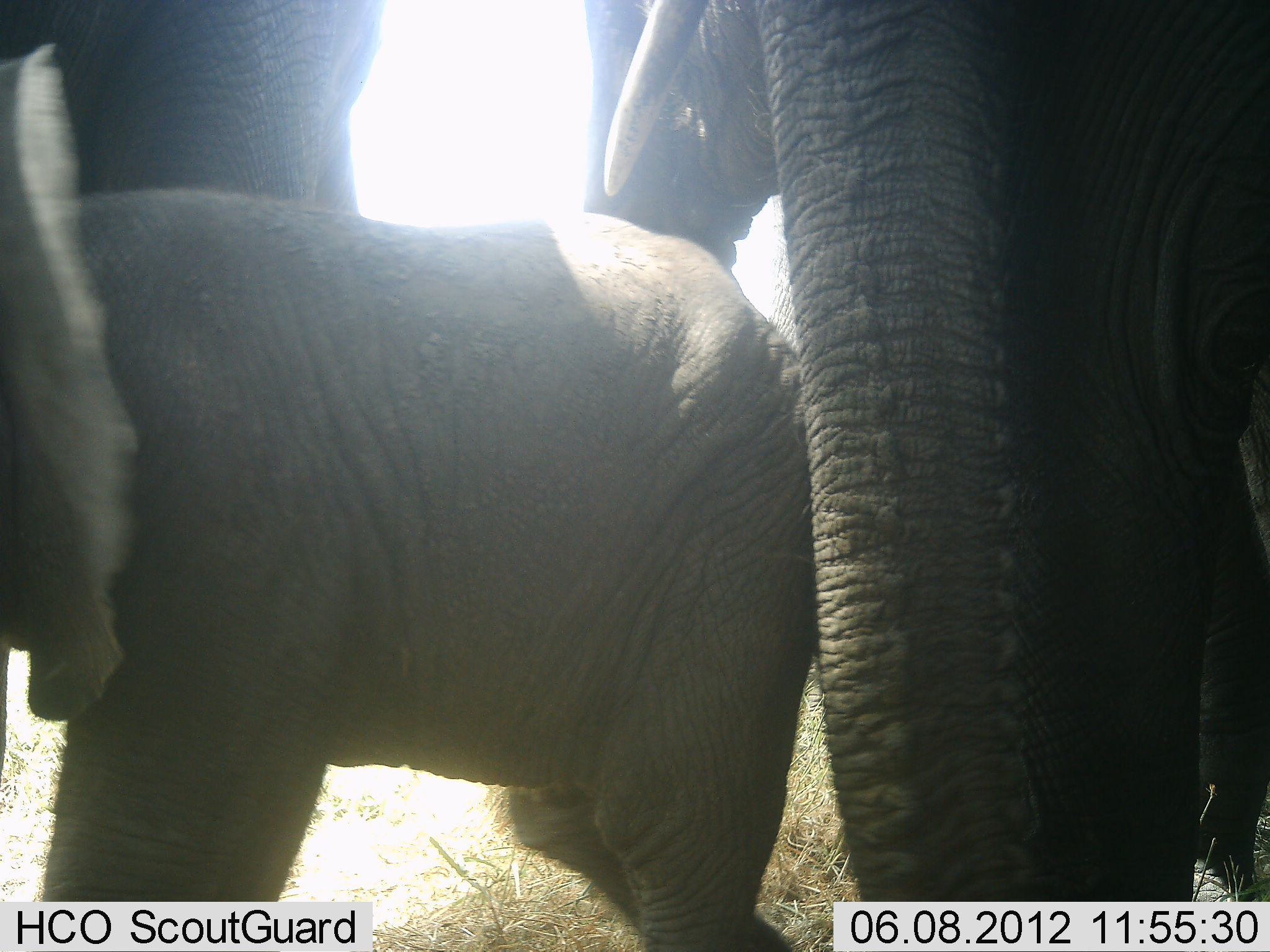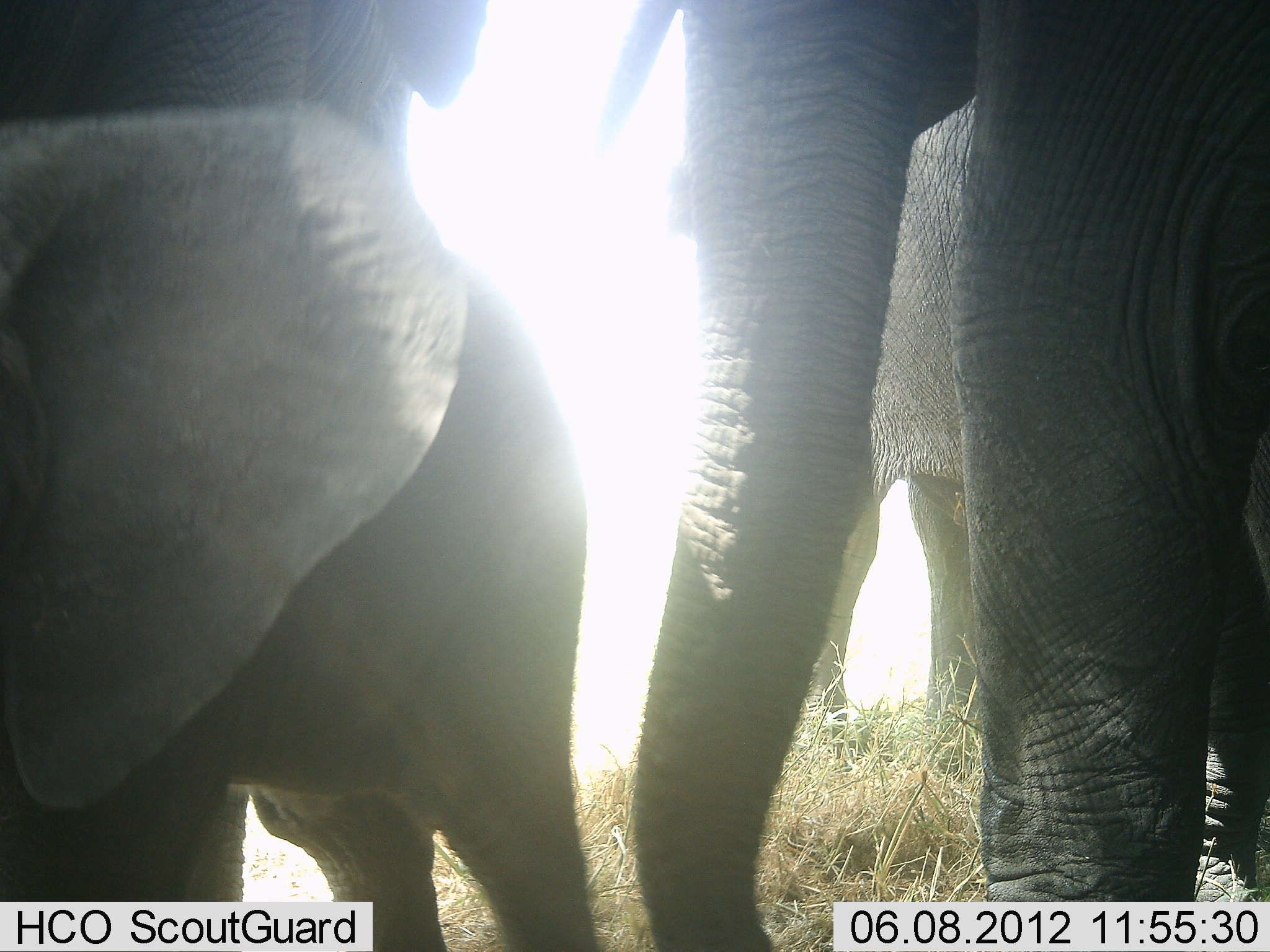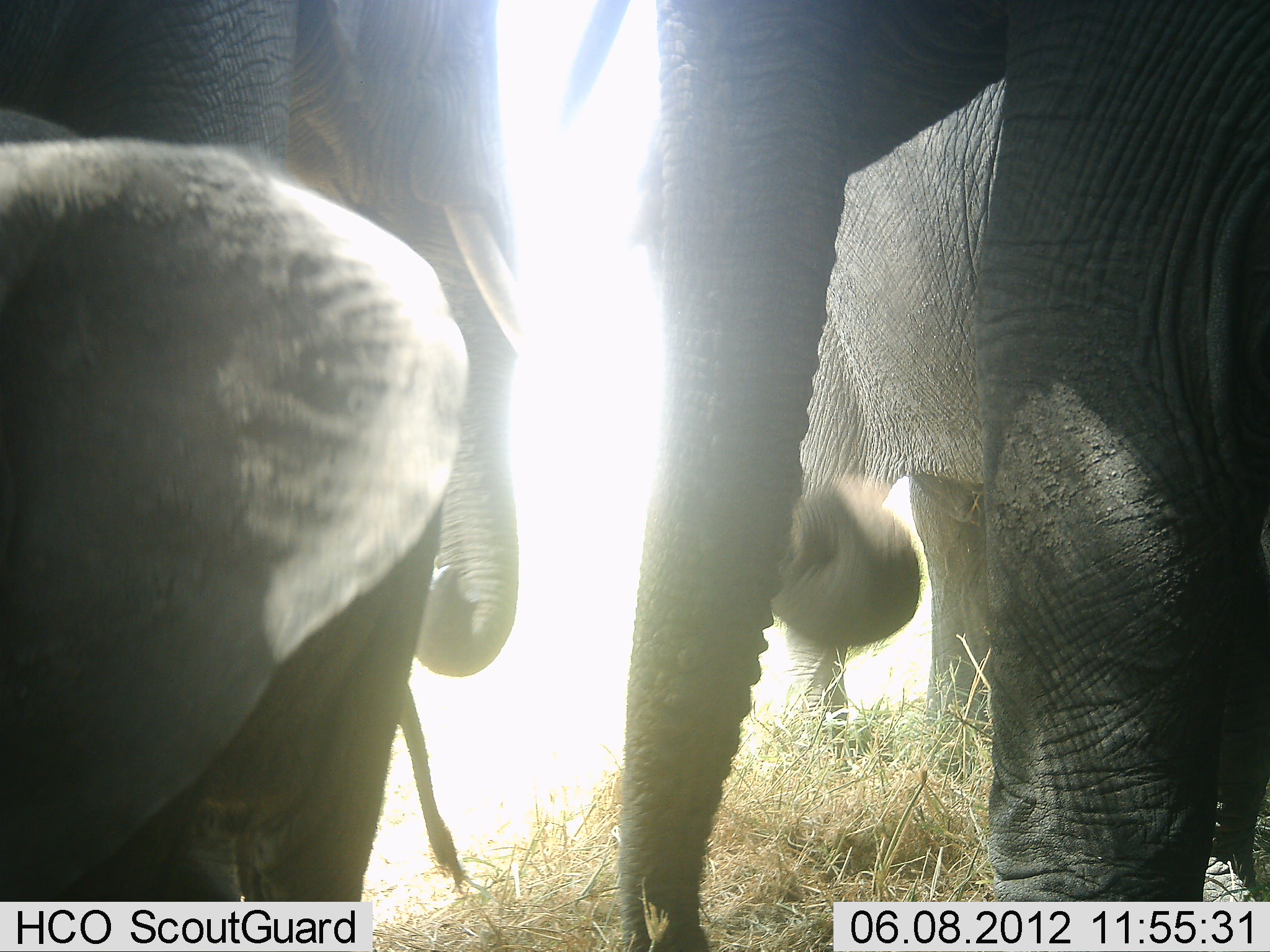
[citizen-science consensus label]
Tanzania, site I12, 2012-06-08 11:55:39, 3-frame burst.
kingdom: Animalia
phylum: Chordata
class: Mammalia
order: Proboscidea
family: Elephantidae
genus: Loxodonta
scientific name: Loxodonta africana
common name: african bush elephant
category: elephant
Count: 4.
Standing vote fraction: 90%.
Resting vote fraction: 0%.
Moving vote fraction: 40%.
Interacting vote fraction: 0%.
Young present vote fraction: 100%.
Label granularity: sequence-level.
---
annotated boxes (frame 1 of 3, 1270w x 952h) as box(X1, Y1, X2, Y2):
animal: box(0, 42, 813, 952); box(583, 0, 1270, 952); box(0, 0, 384, 218)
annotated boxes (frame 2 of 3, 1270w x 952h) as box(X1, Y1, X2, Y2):
animal: box(600, 1, 1270, 952); box(0, 1, 594, 951); box(665, 76, 1017, 769)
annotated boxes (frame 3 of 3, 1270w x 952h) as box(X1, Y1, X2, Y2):
animal: box(553, 0, 1270, 952); box(620, 28, 1269, 903); box(0, 0, 528, 903)